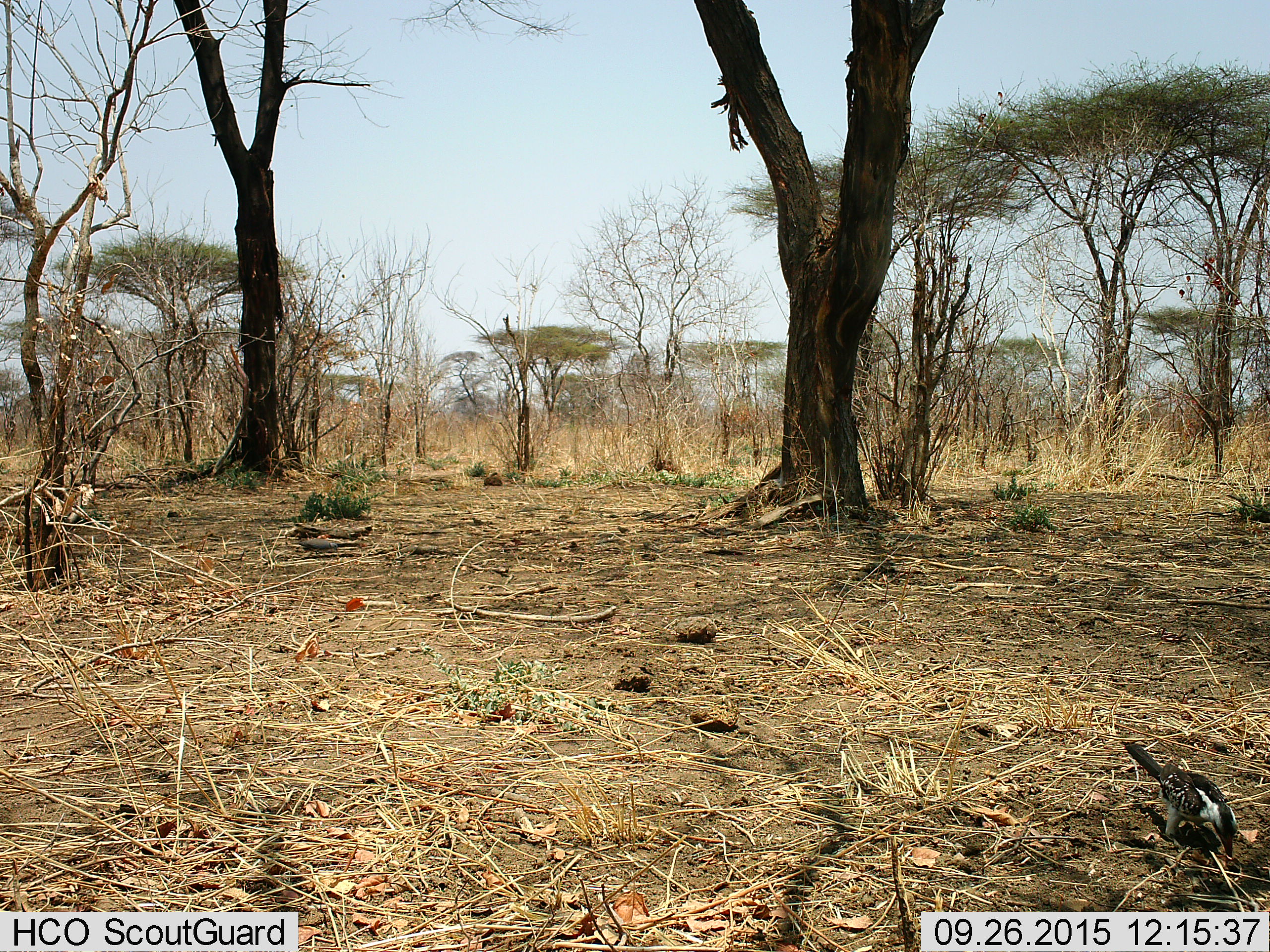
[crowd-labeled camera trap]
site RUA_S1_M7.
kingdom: Animalia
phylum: Chordata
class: Aves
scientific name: Aves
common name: bird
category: birdother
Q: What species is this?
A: Birdother (bird) (Aves).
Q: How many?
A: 1.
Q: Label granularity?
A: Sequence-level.